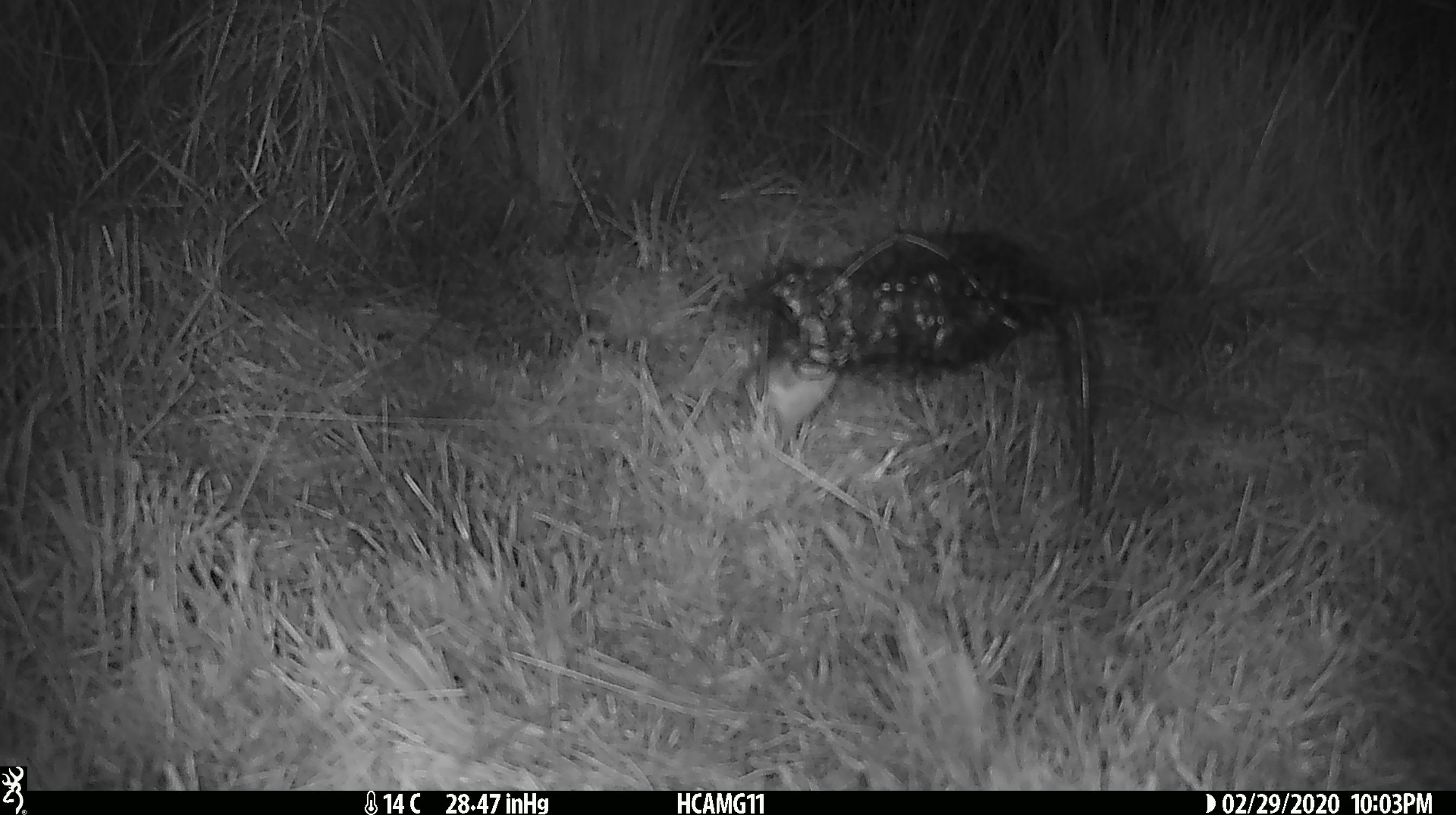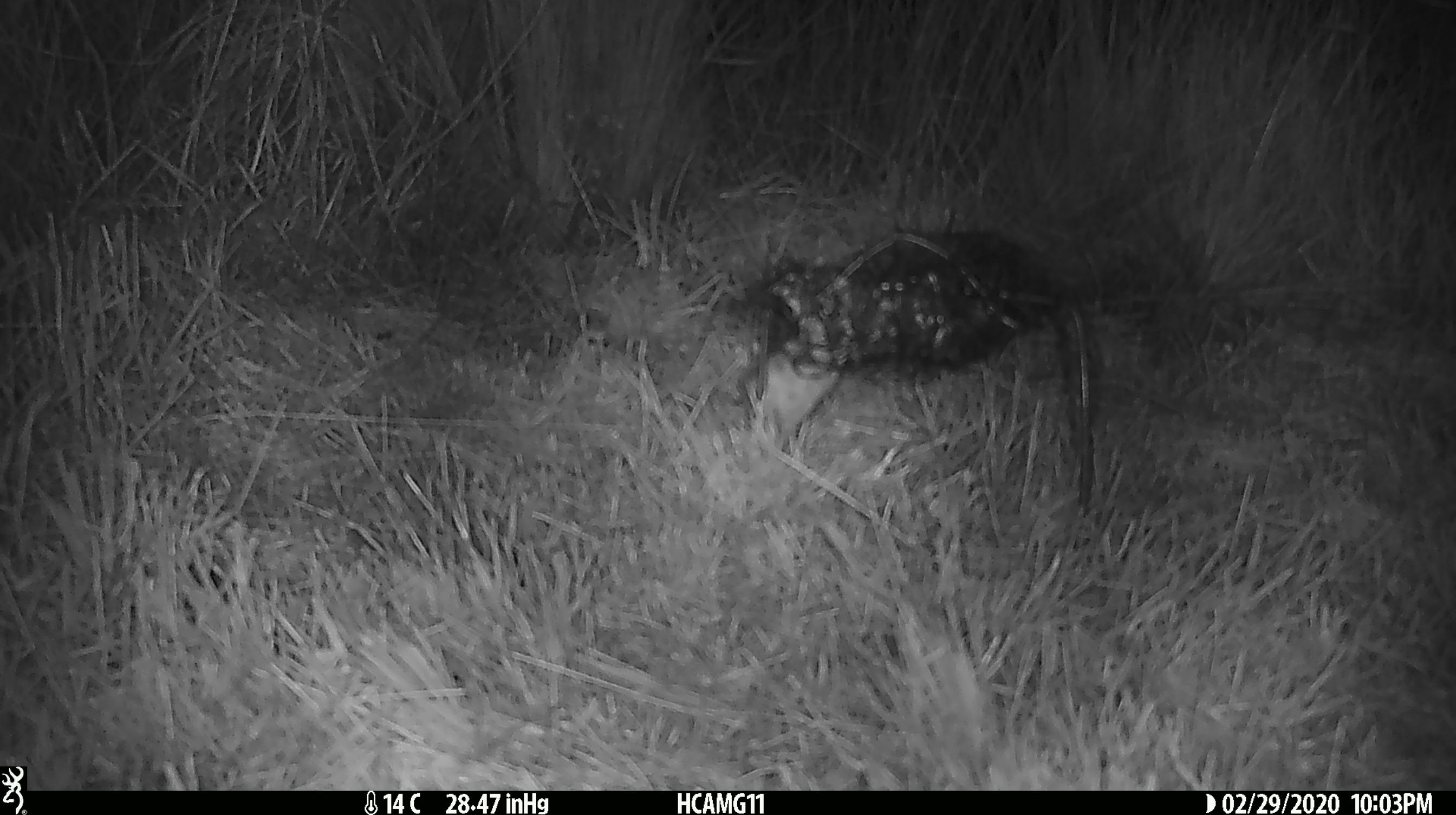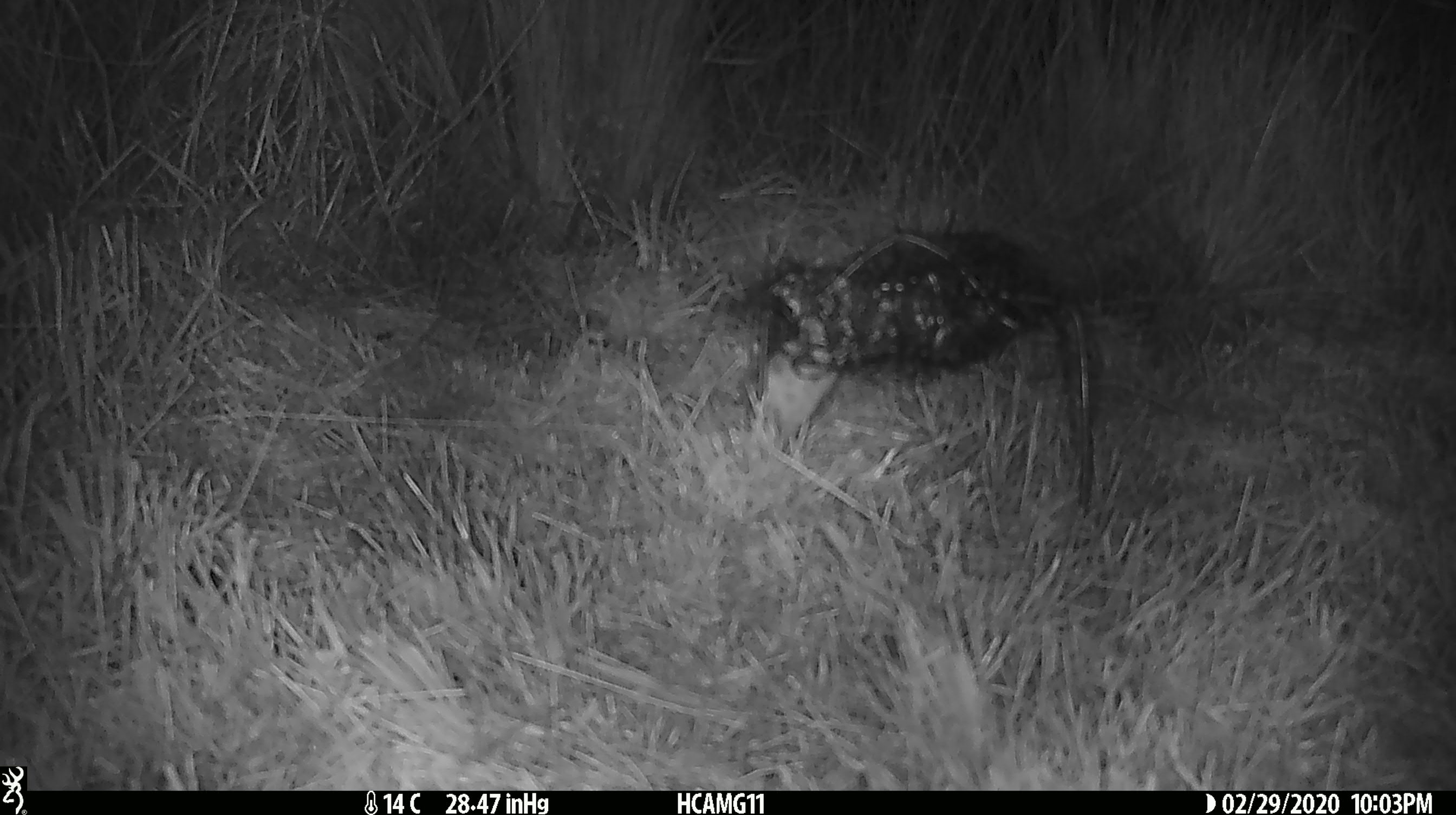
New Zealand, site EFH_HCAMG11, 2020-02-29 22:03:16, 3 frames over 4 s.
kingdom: Animalia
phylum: Chordata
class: Mammalia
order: Rodentia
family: Muridae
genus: Mus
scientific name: Mus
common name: mouse